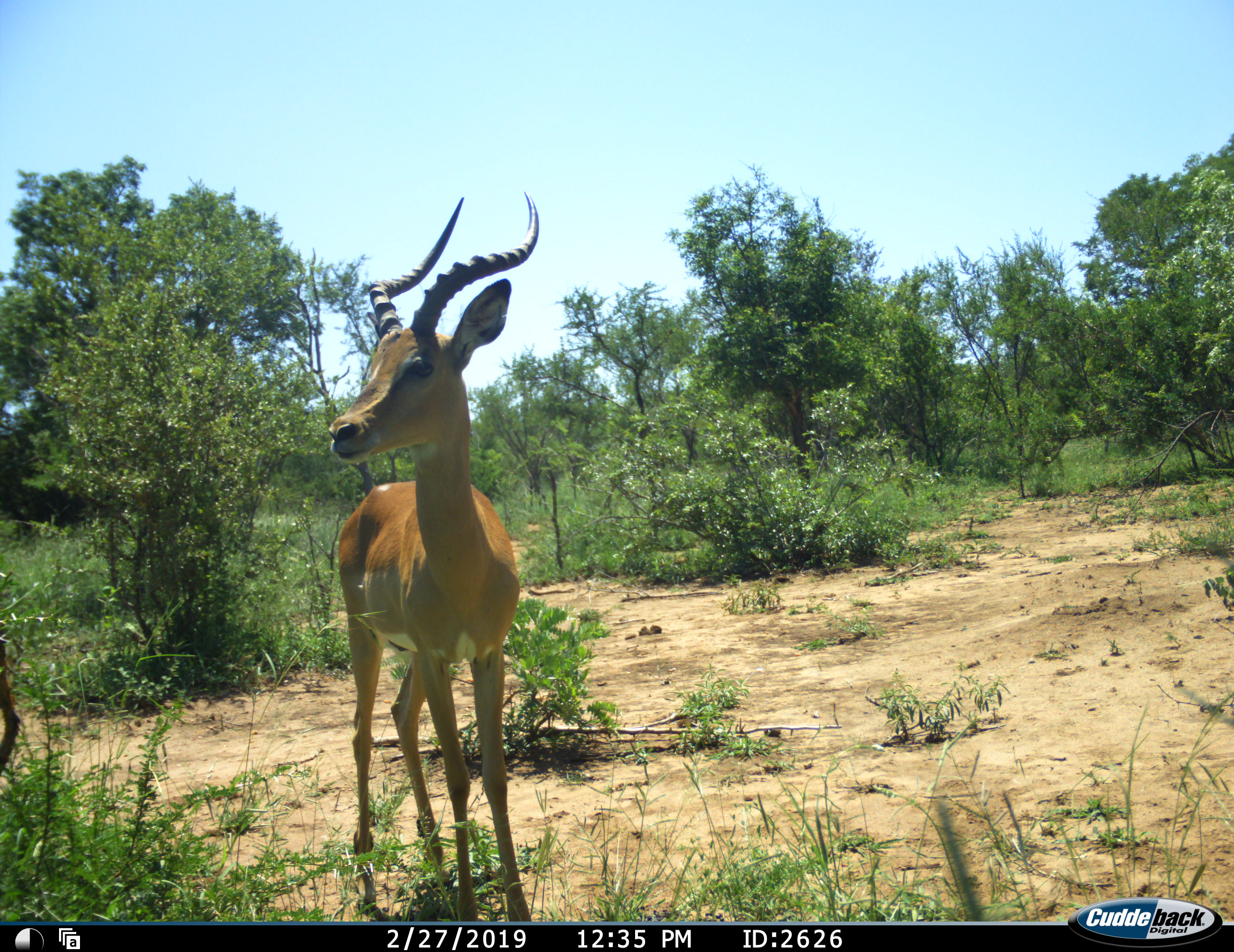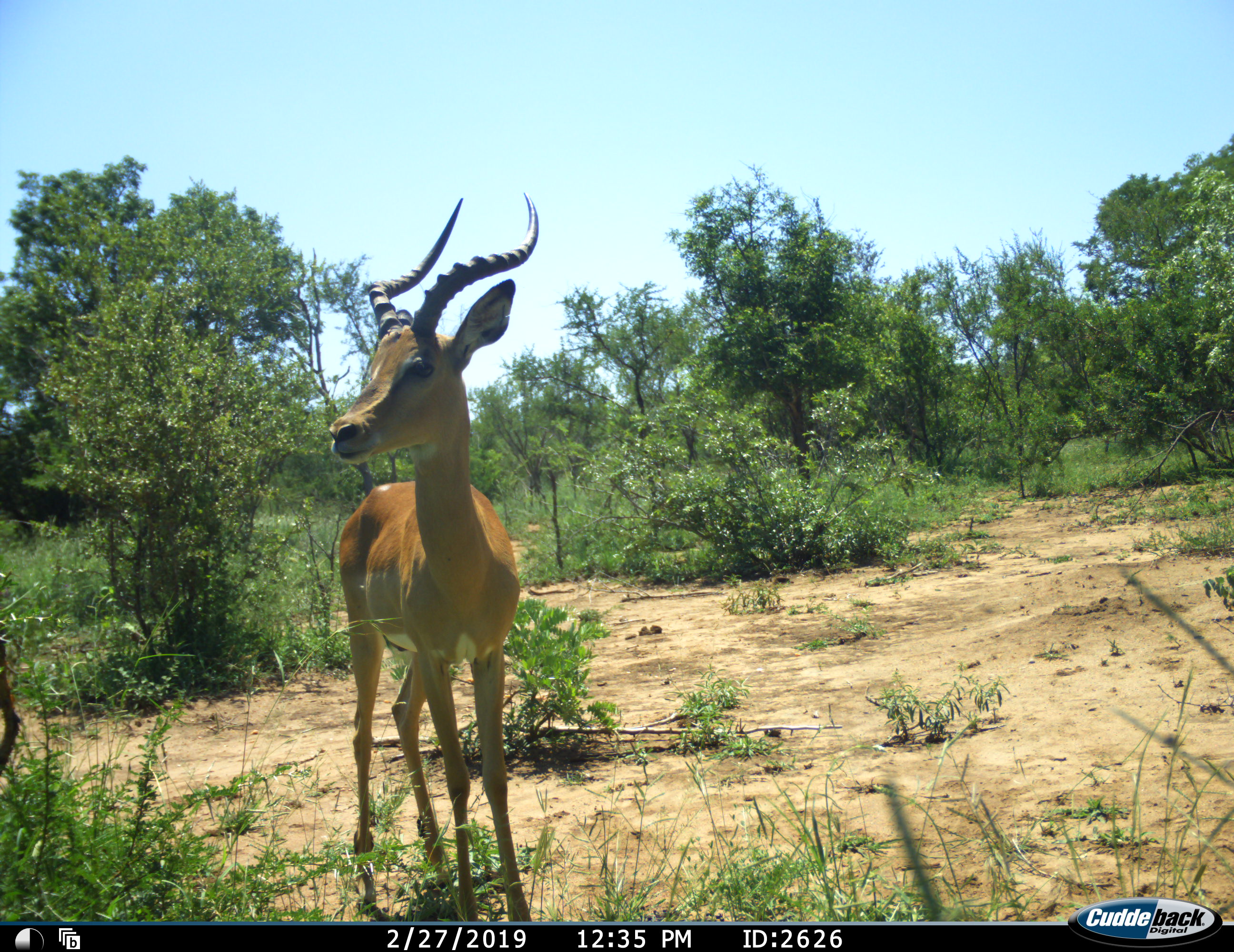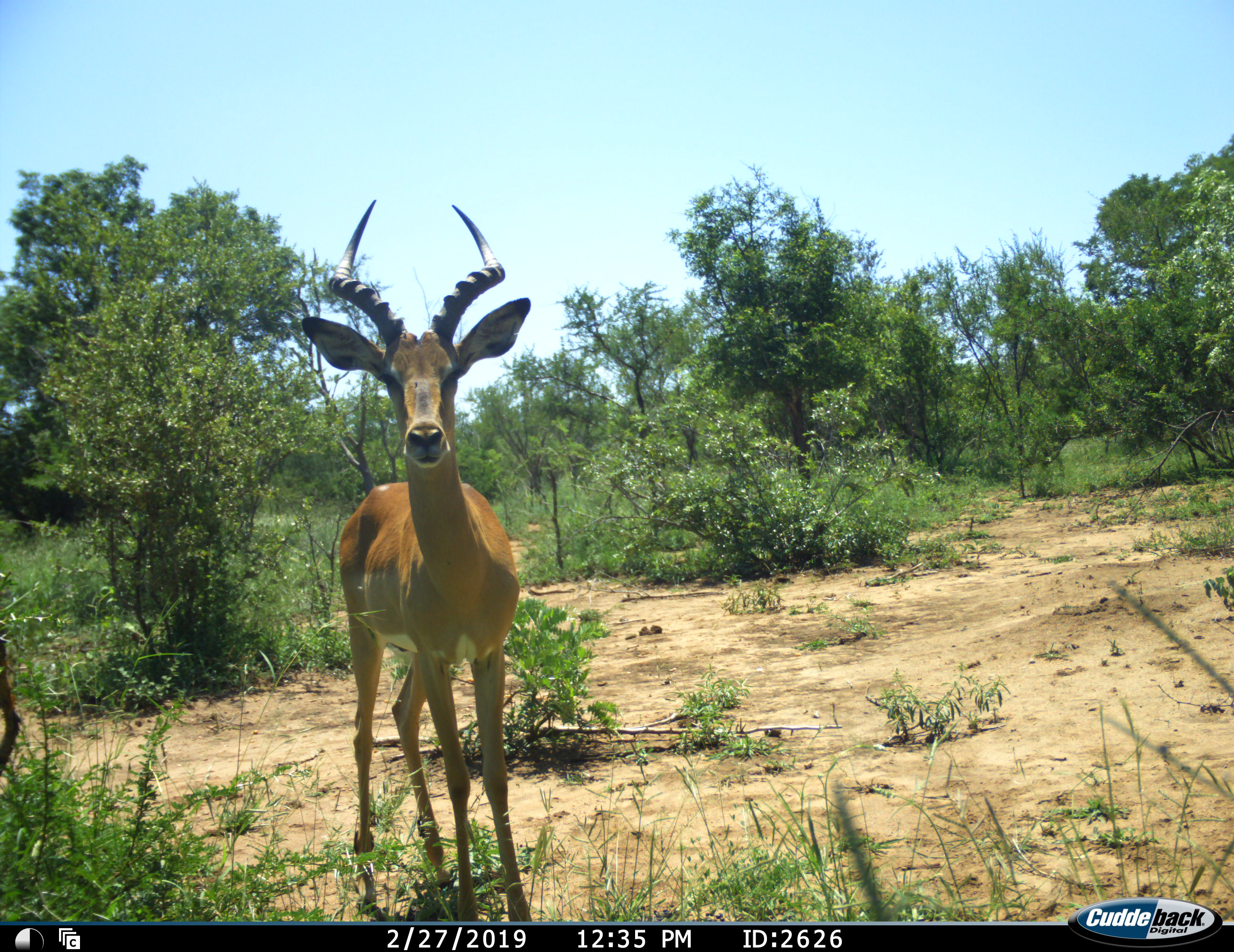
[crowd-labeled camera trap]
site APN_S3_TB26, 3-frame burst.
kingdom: Animalia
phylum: Chordata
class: Mammalia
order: Artiodactyla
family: Bovidae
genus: Aepyceros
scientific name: Aepyceros melampus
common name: impala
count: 1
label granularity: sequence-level